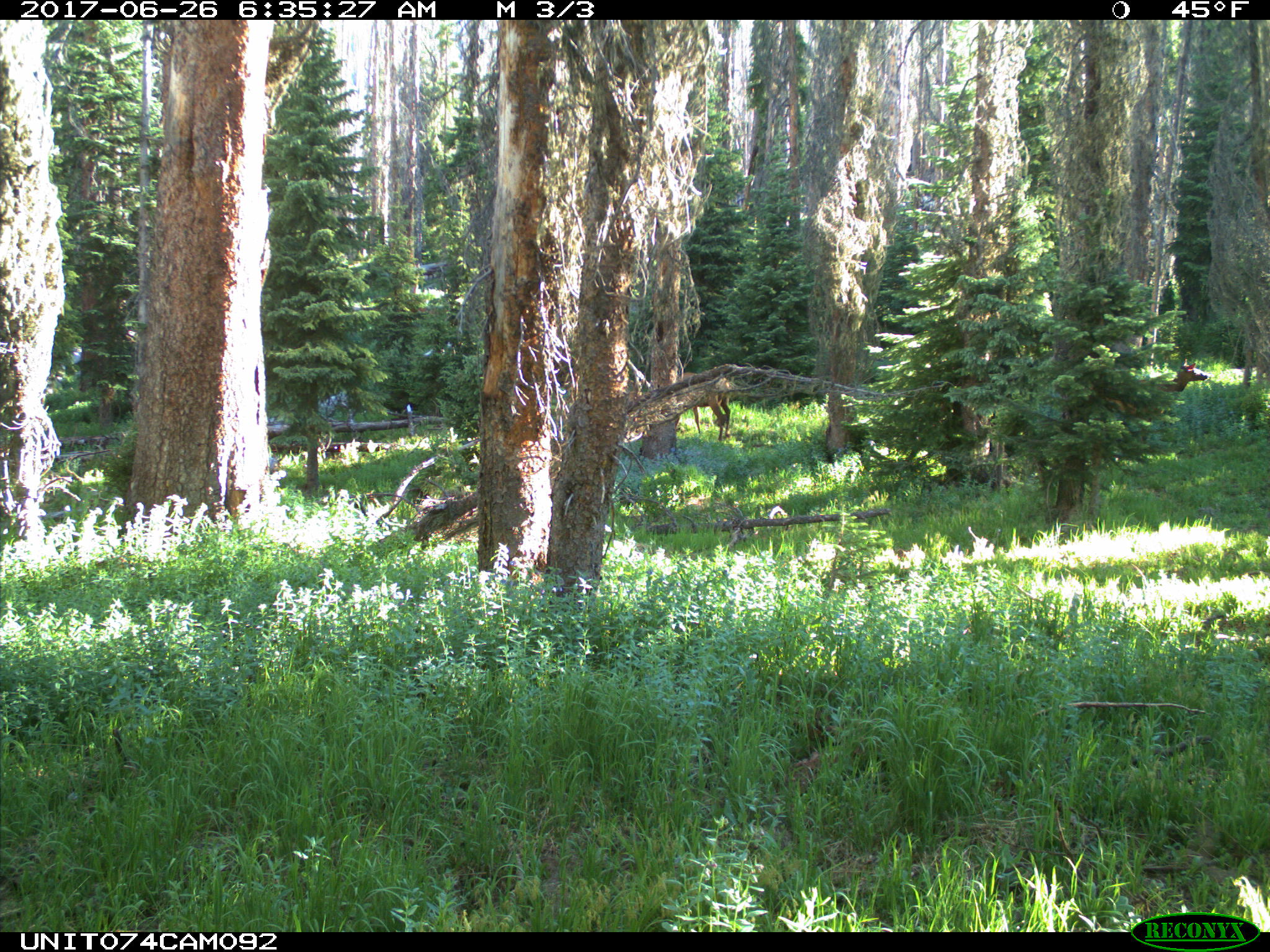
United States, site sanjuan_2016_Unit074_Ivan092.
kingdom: Animalia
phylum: Chordata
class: Mammalia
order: Artiodactyla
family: Cervidae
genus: Cervus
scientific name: Cervus elaphus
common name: red deer